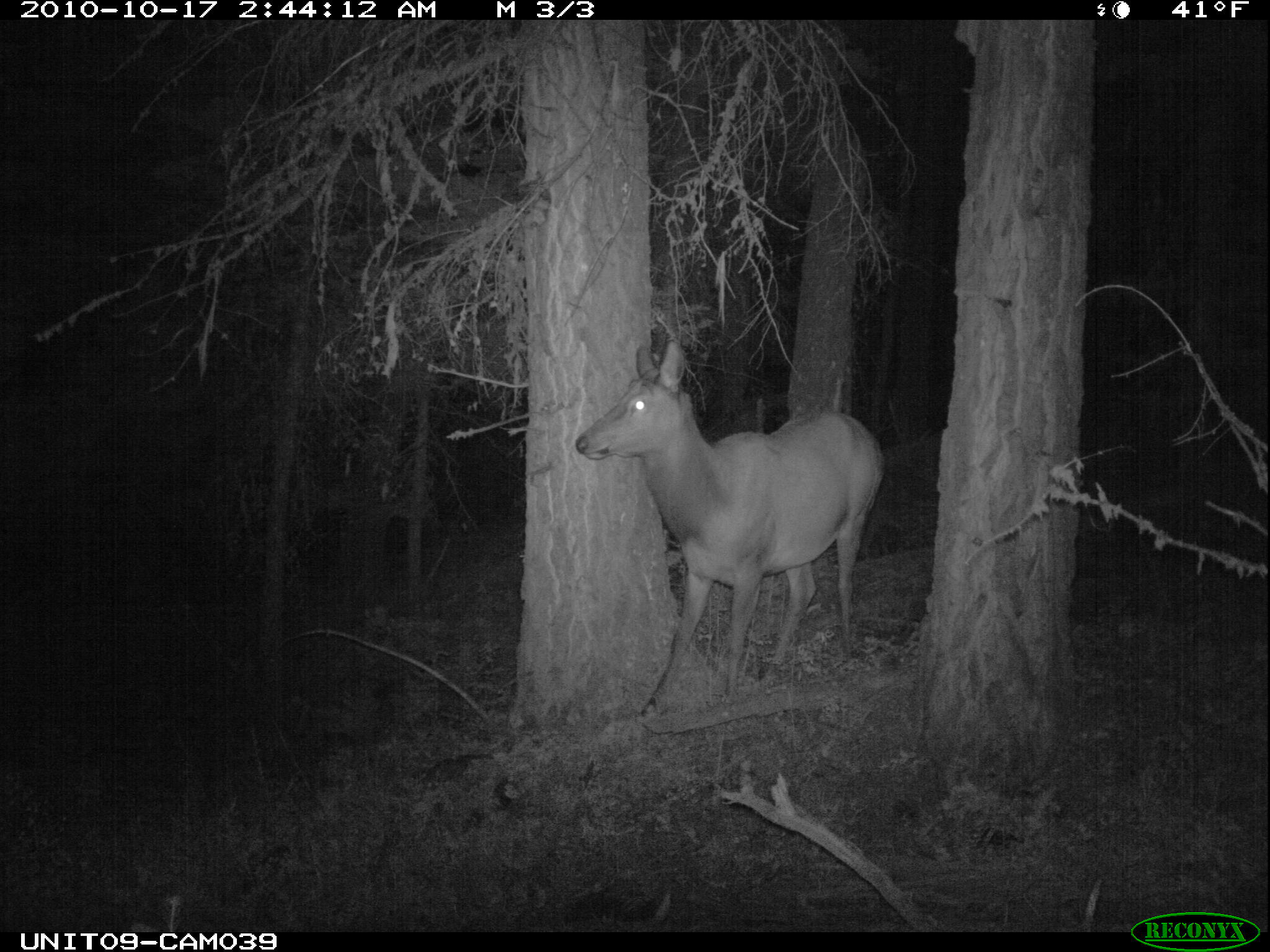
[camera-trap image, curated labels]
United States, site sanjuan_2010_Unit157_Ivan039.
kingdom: Animalia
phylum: Chordata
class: Mammalia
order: Artiodactyla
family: Cervidae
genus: Cervus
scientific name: Cervus elaphus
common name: red deer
Cervus elaphus (red deer).